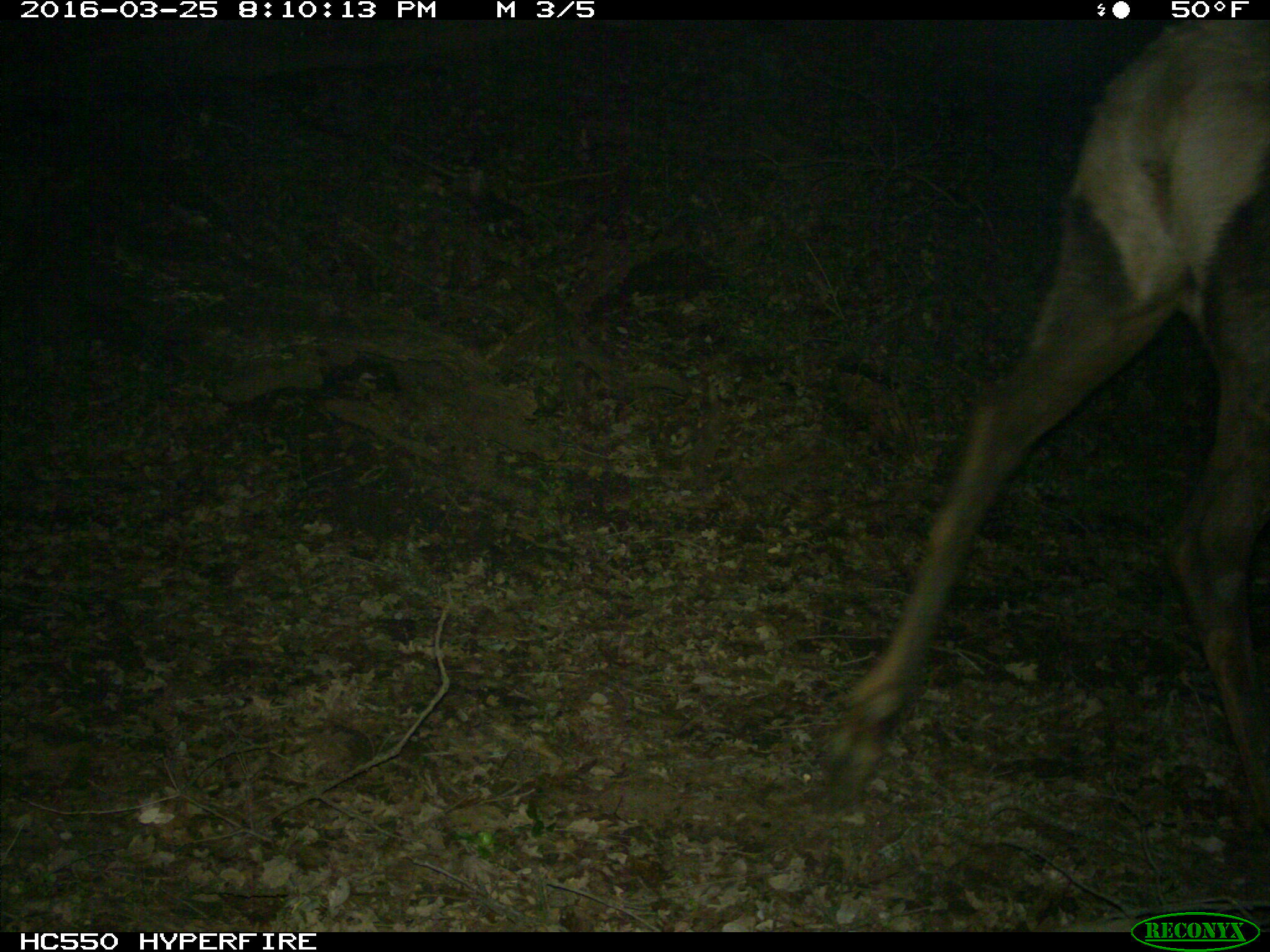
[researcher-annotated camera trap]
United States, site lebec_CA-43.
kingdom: Animalia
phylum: Chordata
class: Mammalia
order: Artiodactyla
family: Cervidae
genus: Cervus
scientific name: Cervus canadensis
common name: elk